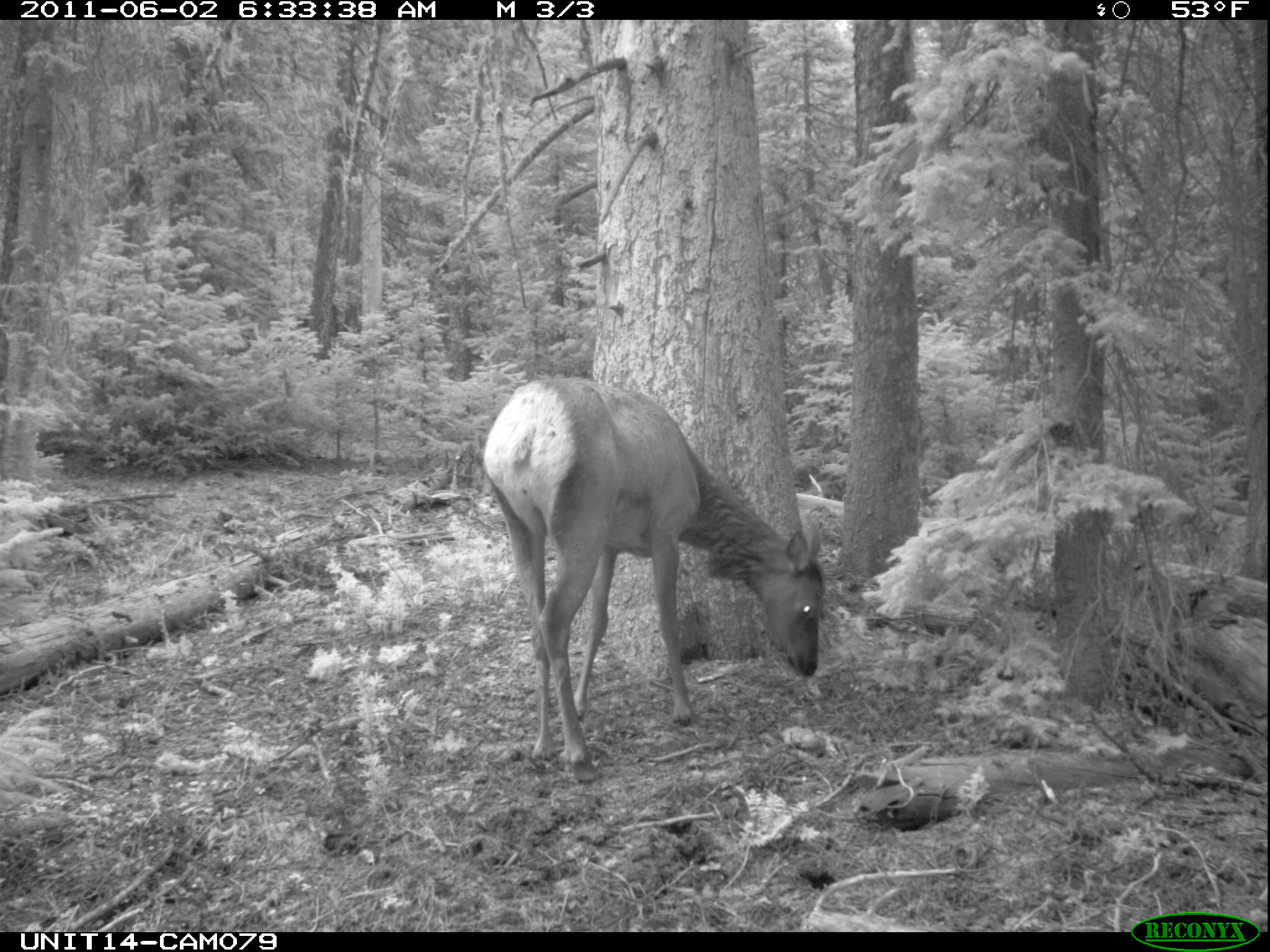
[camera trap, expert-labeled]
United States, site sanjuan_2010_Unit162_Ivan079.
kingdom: Animalia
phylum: Chordata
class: Mammalia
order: Artiodactyla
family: Cervidae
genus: Cervus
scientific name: Cervus elaphus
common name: red deer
Cervus elaphus (red deer).